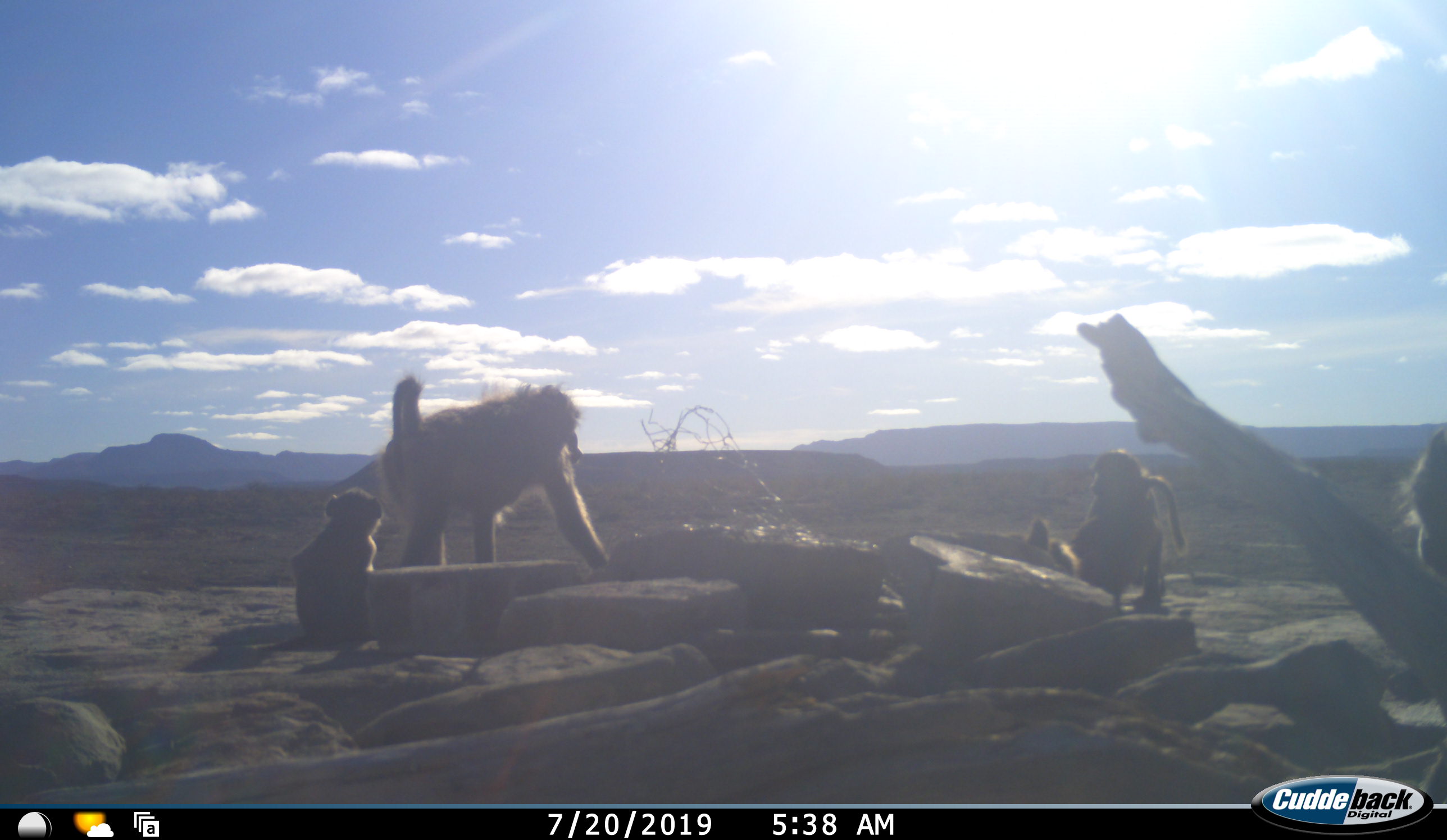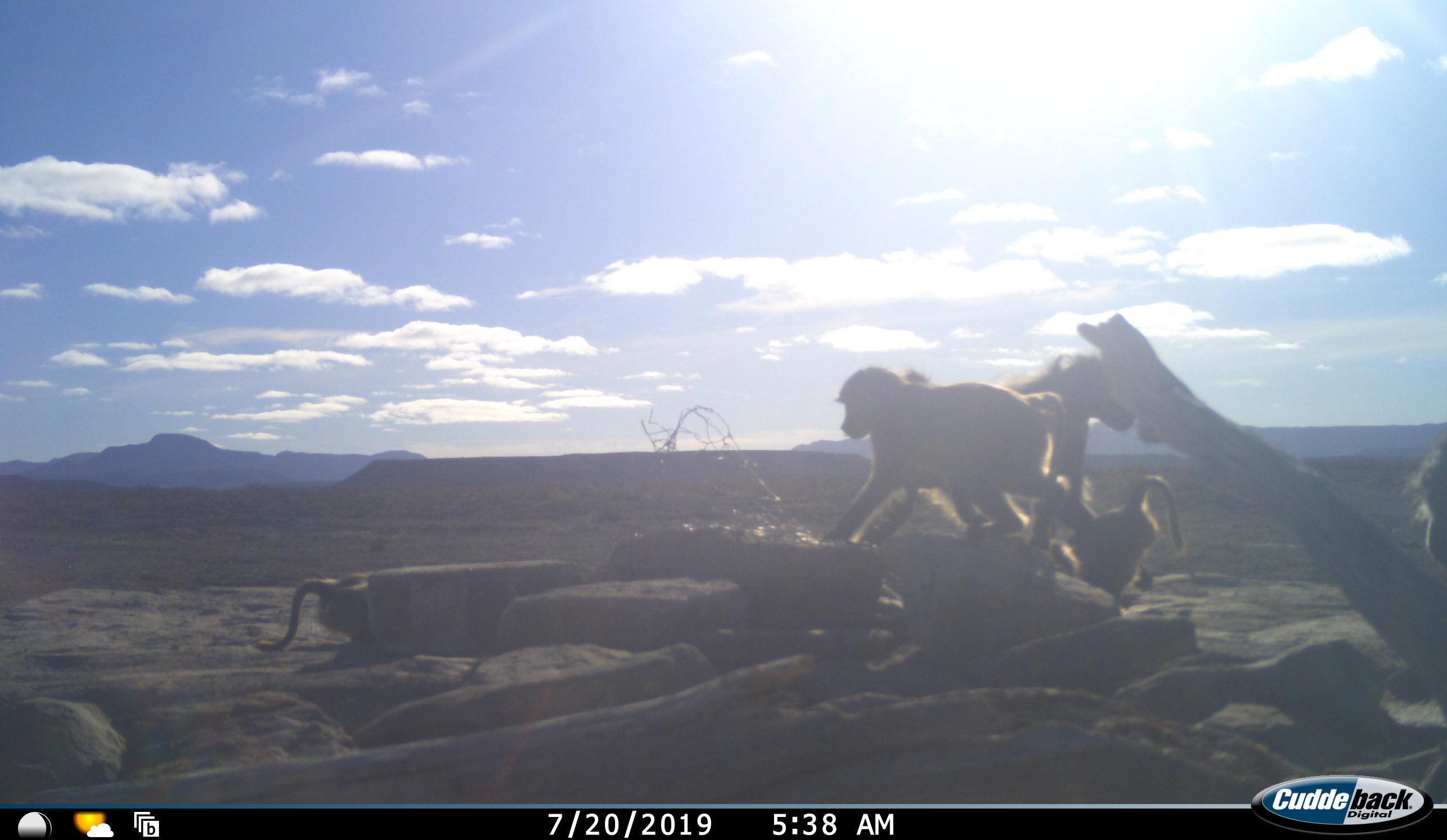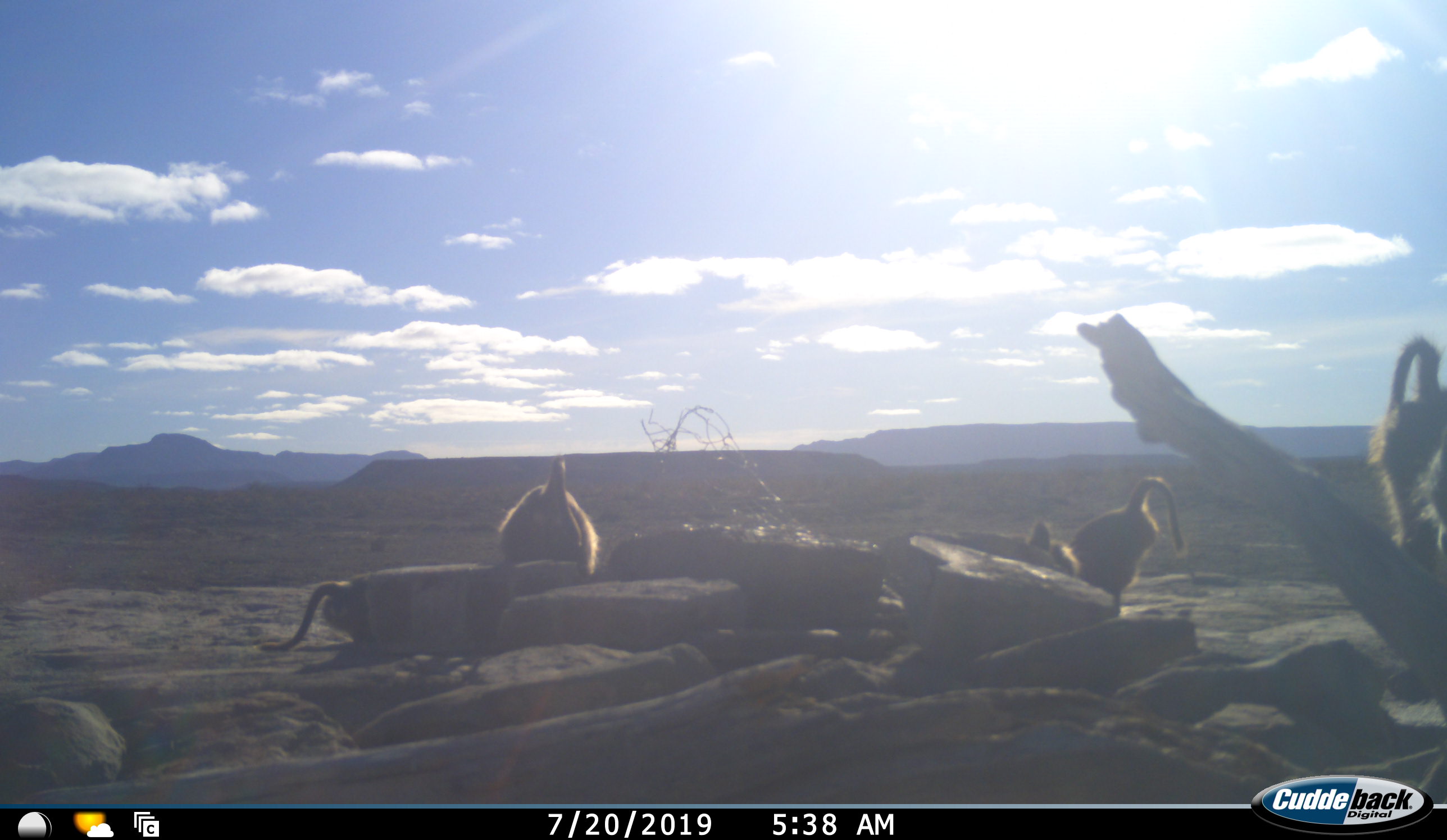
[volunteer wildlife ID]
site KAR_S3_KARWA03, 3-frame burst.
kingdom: Animalia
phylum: Chordata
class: Mammalia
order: Primates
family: Cercopithecidae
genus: Papio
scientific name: Papio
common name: baboon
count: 5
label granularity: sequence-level